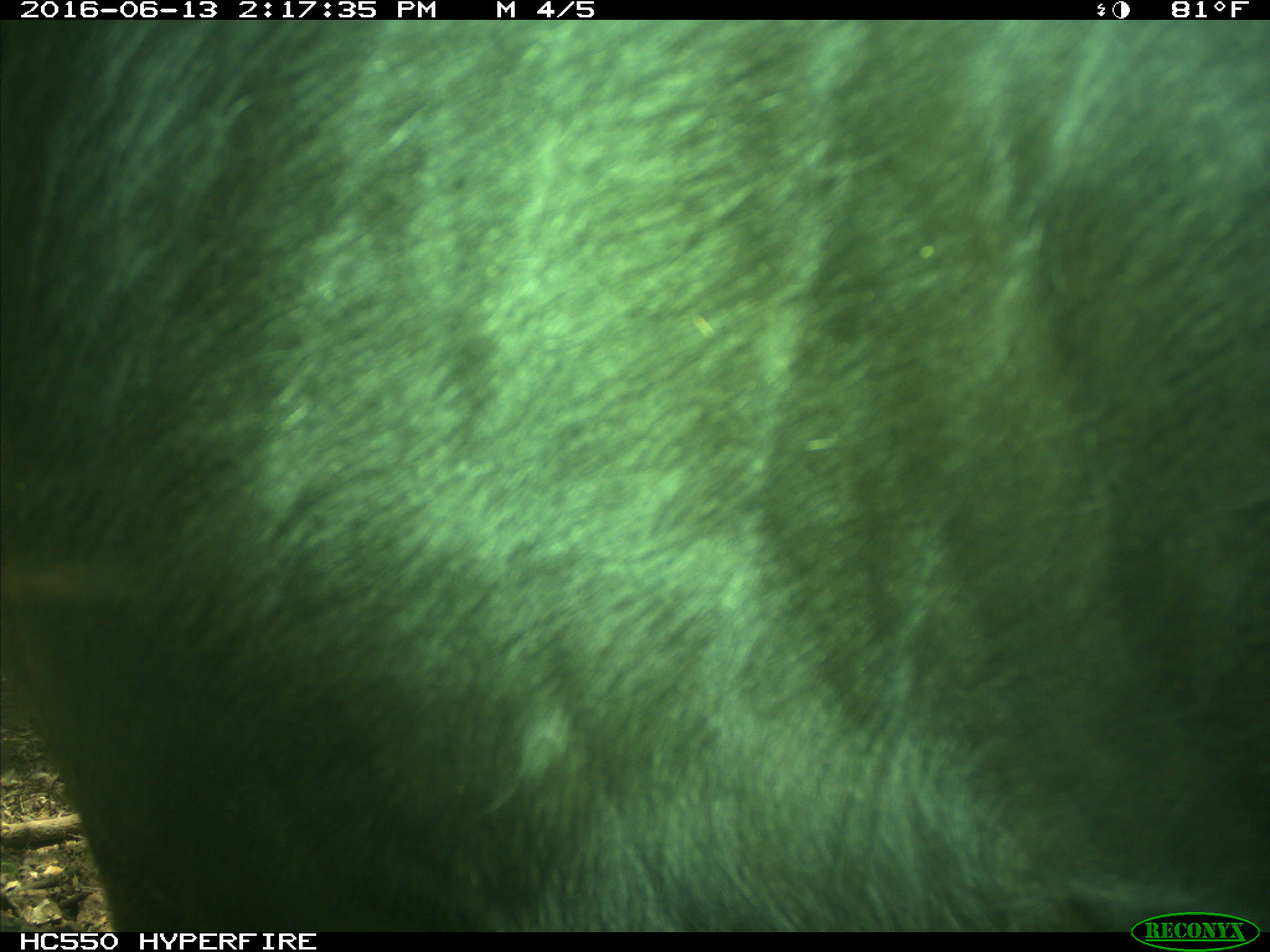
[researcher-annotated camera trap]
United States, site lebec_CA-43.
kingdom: Animalia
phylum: Chordata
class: Mammalia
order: Artiodactyla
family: Bovidae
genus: Bos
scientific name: Bos taurus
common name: domestic cow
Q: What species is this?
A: Bos taurus (domestic cow).